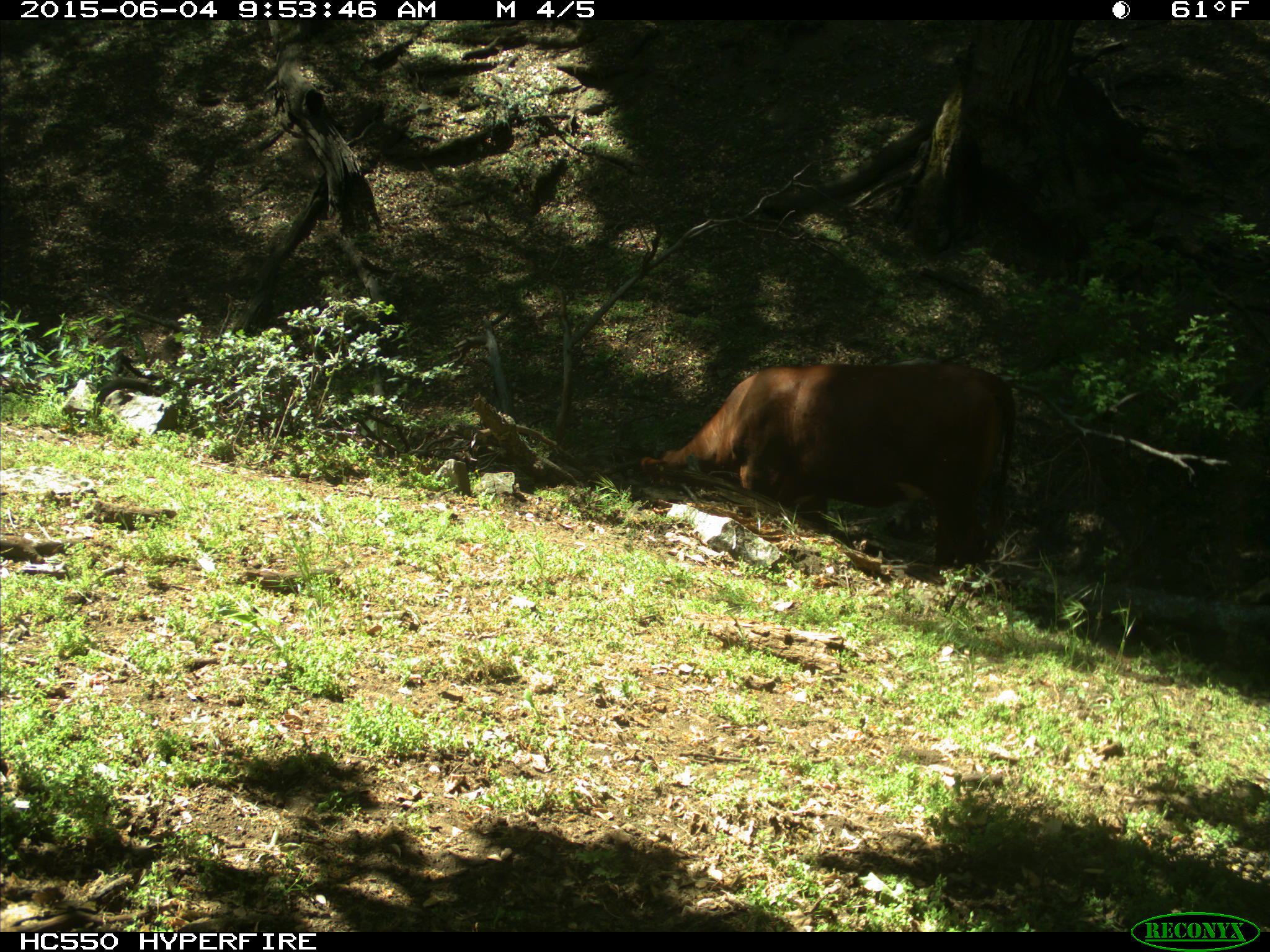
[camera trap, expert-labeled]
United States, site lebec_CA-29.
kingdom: Animalia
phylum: Chordata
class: Mammalia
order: Artiodactyla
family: Bovidae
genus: Bos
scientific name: Bos taurus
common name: domestic cow